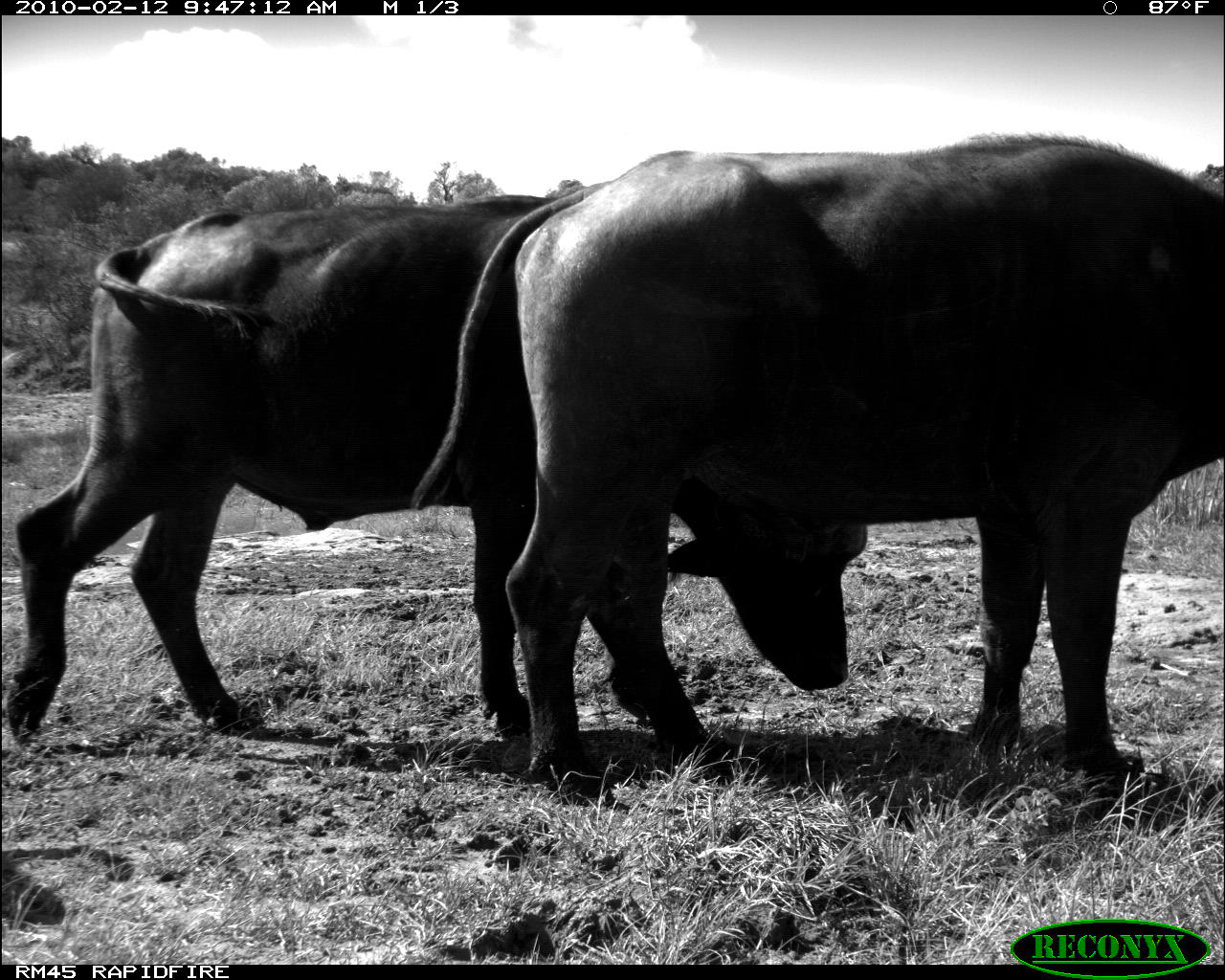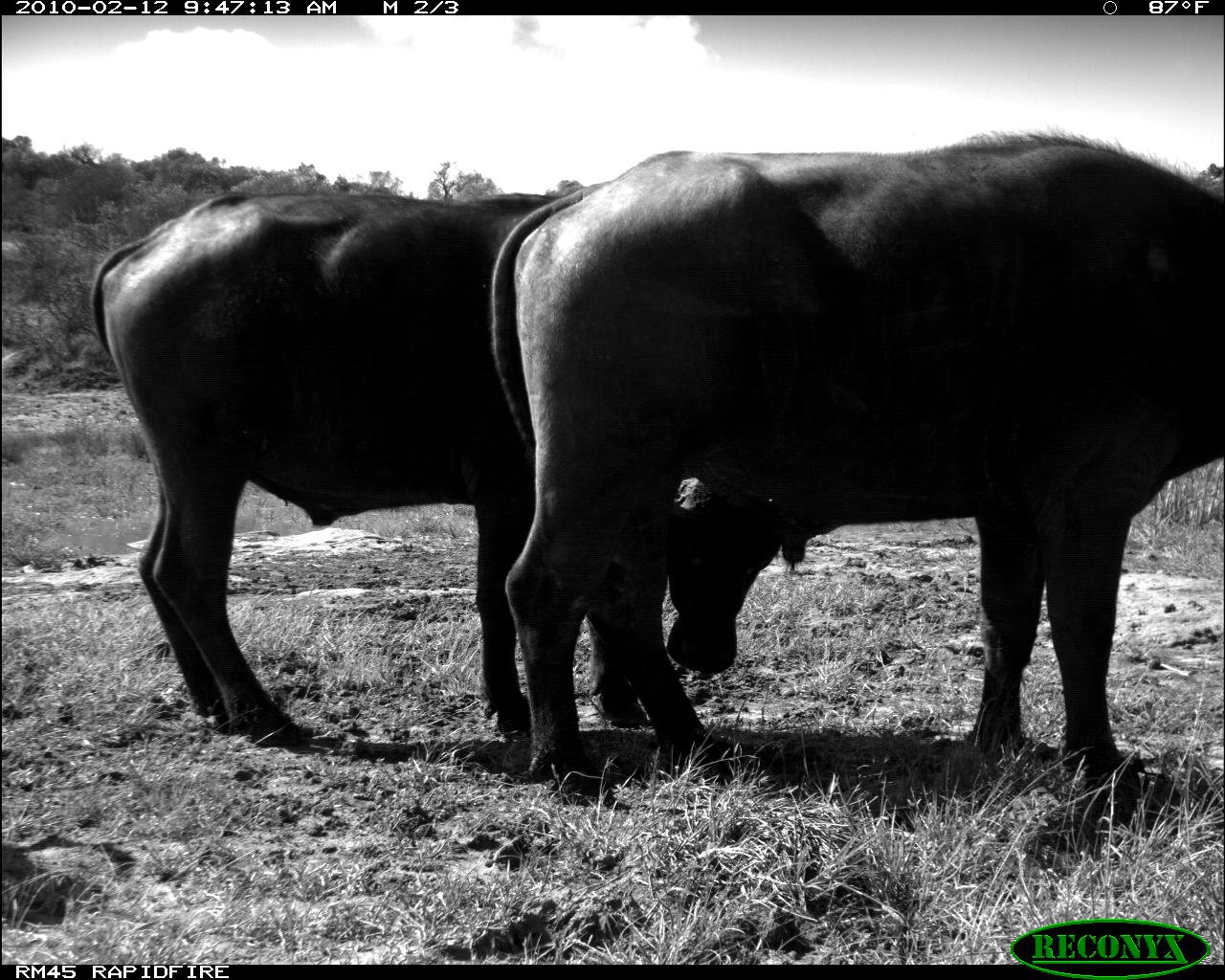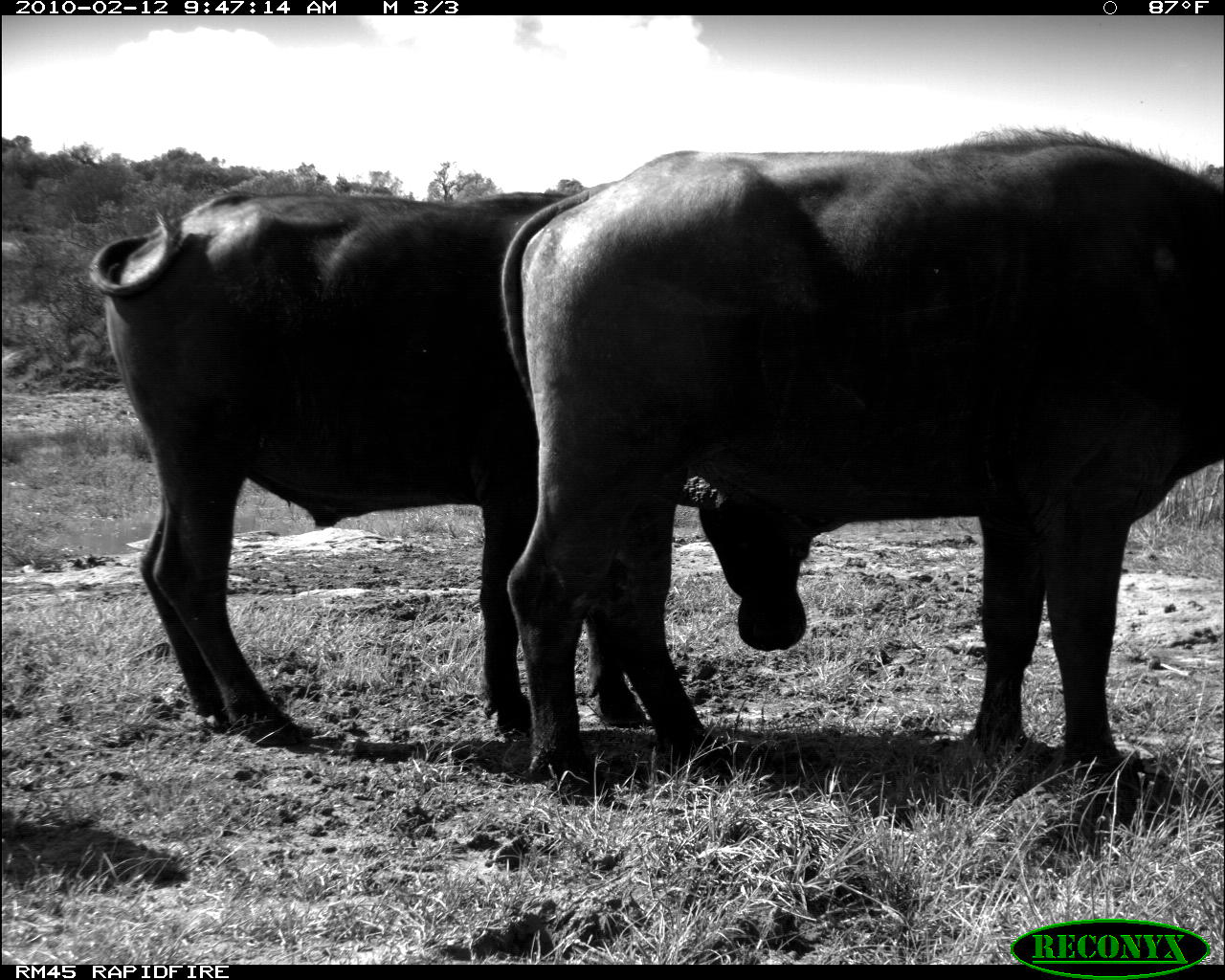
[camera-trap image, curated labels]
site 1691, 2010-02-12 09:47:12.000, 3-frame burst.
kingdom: Animalia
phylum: Chordata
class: Mammalia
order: Artiodactyla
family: Bovidae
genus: Syncerus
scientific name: Syncerus caffer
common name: african buffalo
Syncerus caffer (african buffalo), count 2.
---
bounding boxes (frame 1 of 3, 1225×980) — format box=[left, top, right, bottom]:
syncerus caffer: box=[409, 131, 1223, 807]; box=[3, 194, 866, 750]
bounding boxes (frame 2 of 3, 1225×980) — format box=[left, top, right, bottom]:
syncerus caffer: box=[486, 127, 1223, 808]; box=[87, 191, 780, 746]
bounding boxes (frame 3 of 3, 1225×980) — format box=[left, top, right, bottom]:
syncerus caffer: box=[494, 127, 1225, 808]; box=[87, 188, 780, 746]